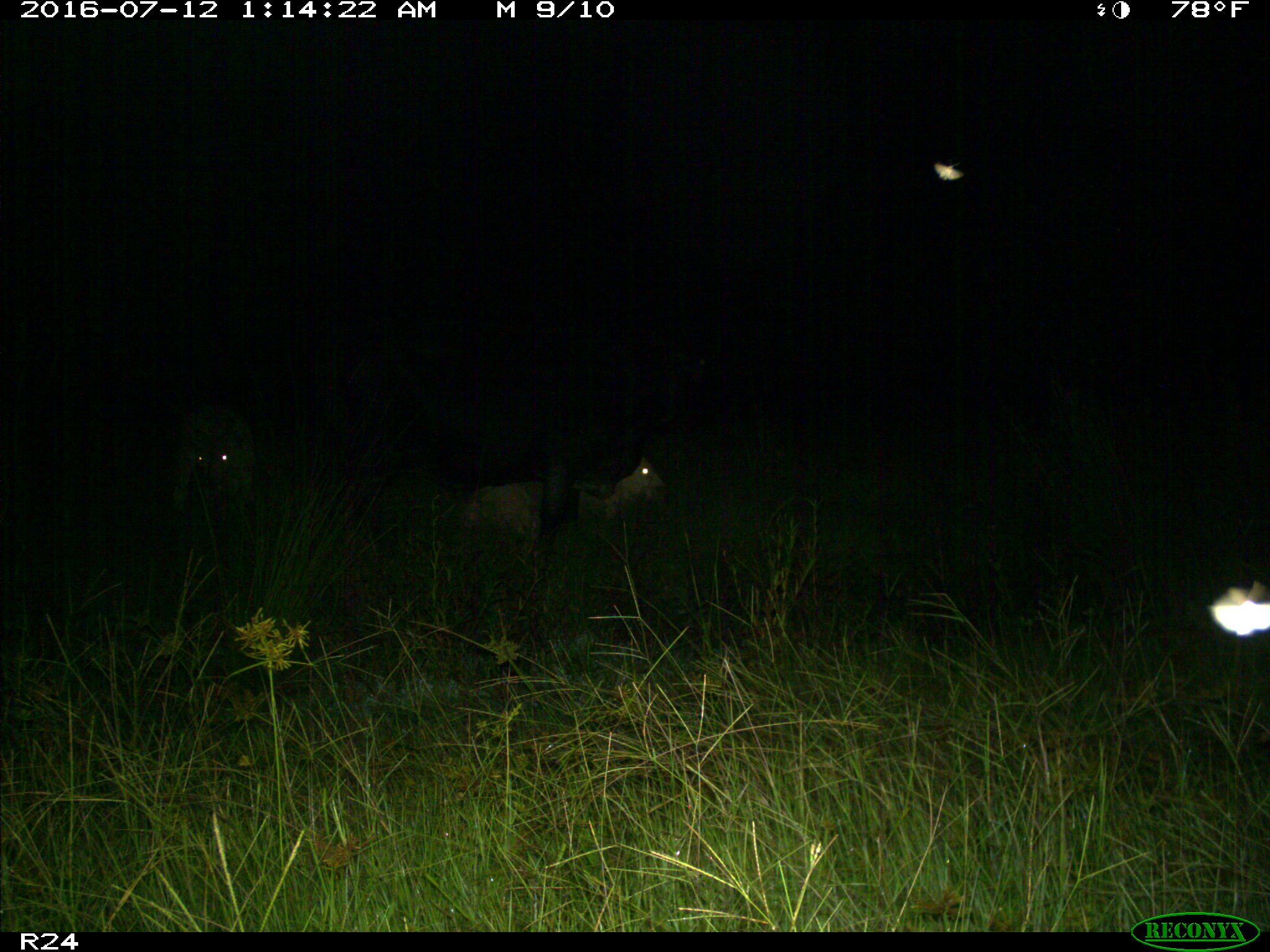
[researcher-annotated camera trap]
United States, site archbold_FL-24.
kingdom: Animalia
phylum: Chordata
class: Mammalia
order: Artiodactyla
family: Bovidae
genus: Bos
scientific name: Bos taurus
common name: domestic cow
Bos taurus (domestic cow).